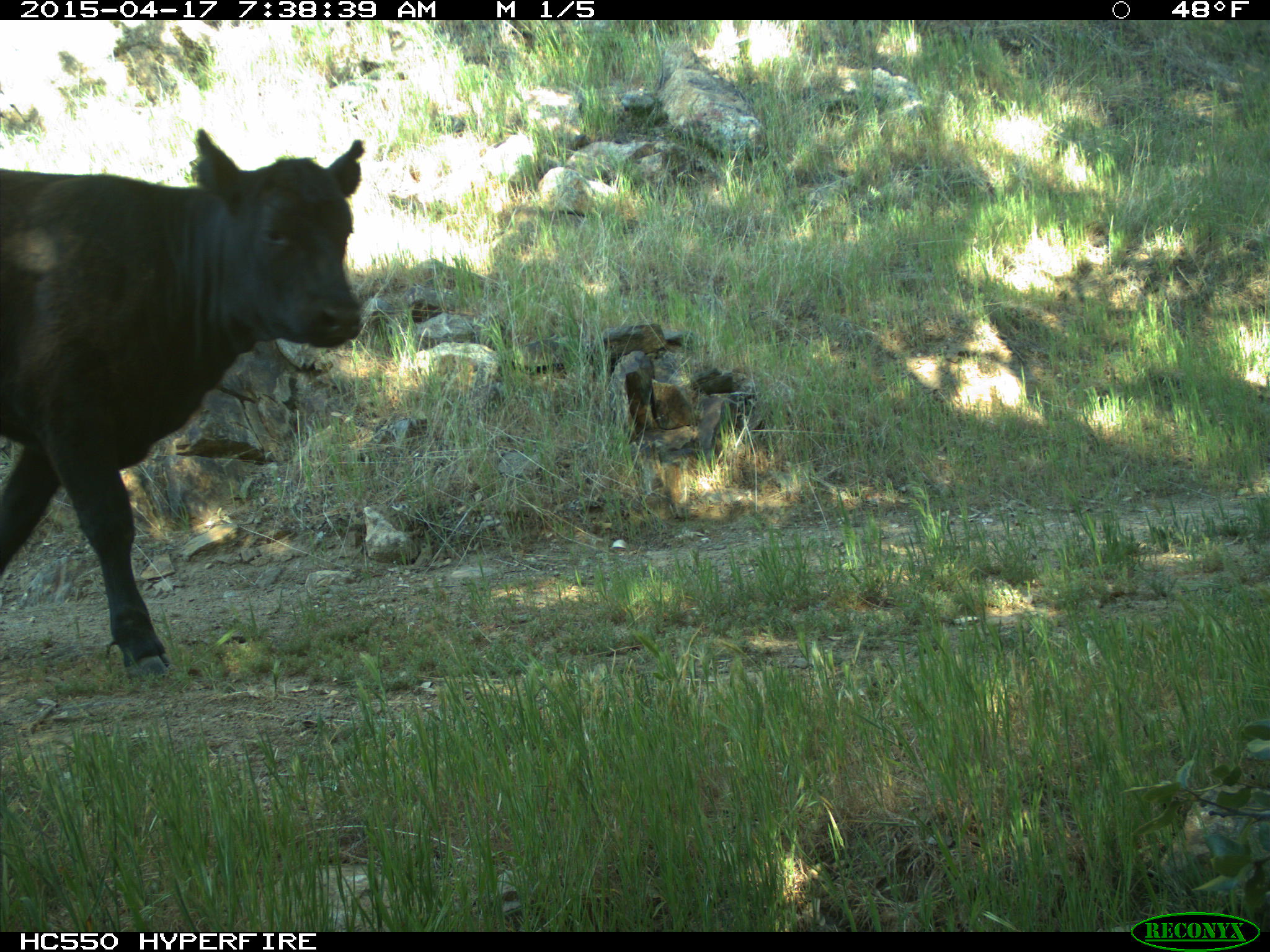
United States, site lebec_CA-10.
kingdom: Animalia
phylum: Chordata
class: Mammalia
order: Artiodactyla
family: Bovidae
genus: Bos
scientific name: Bos taurus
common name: domestic cow